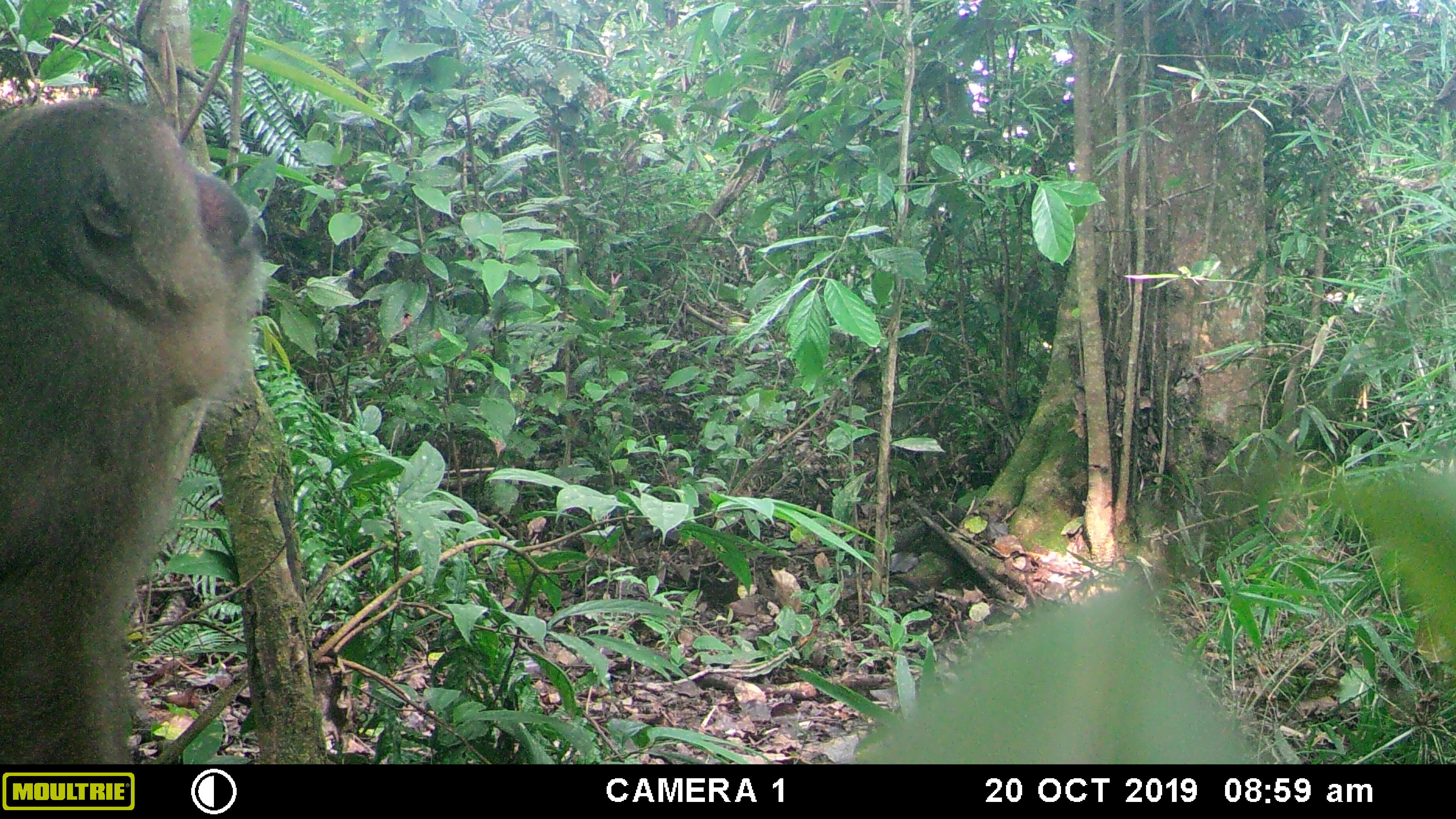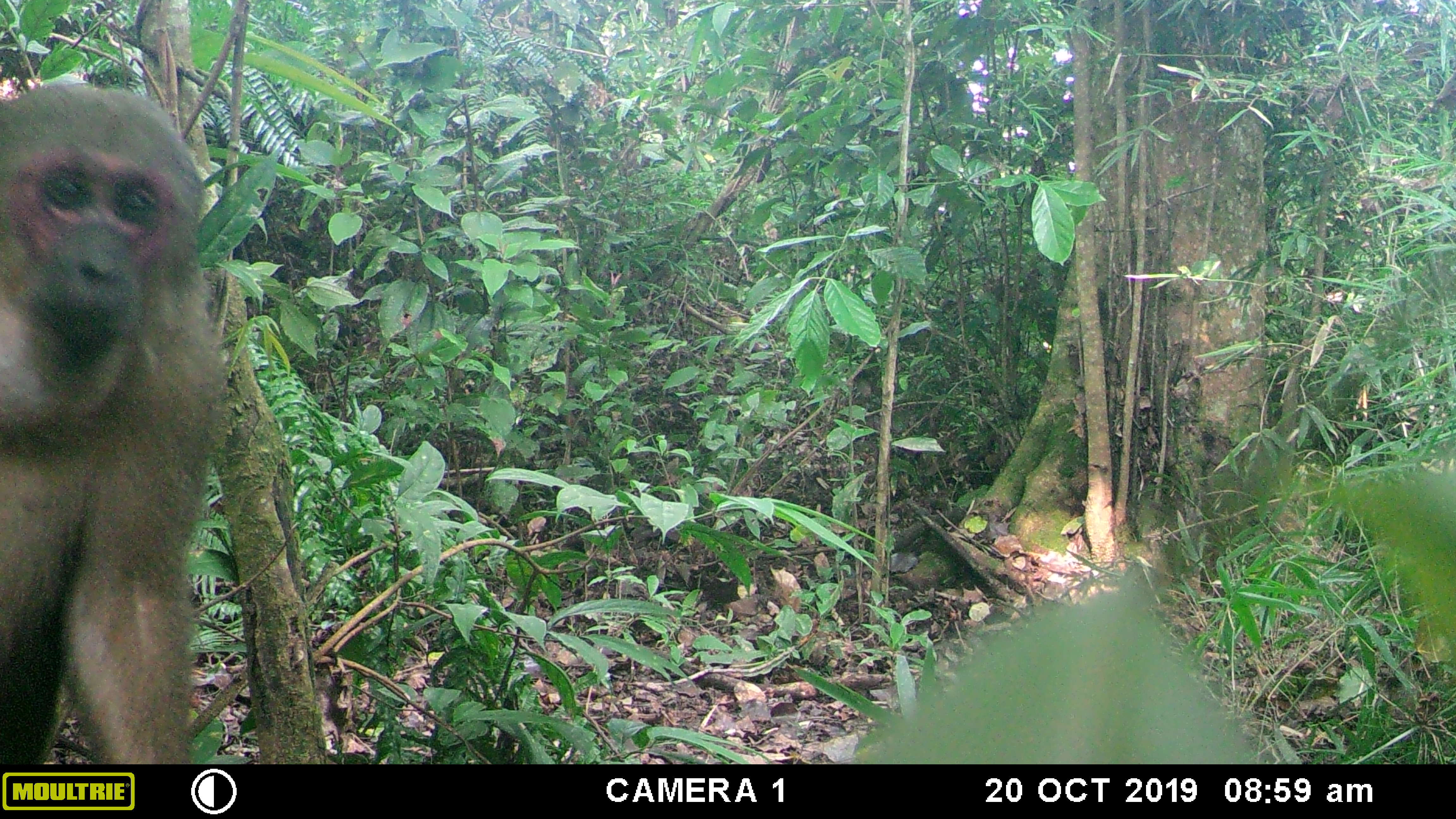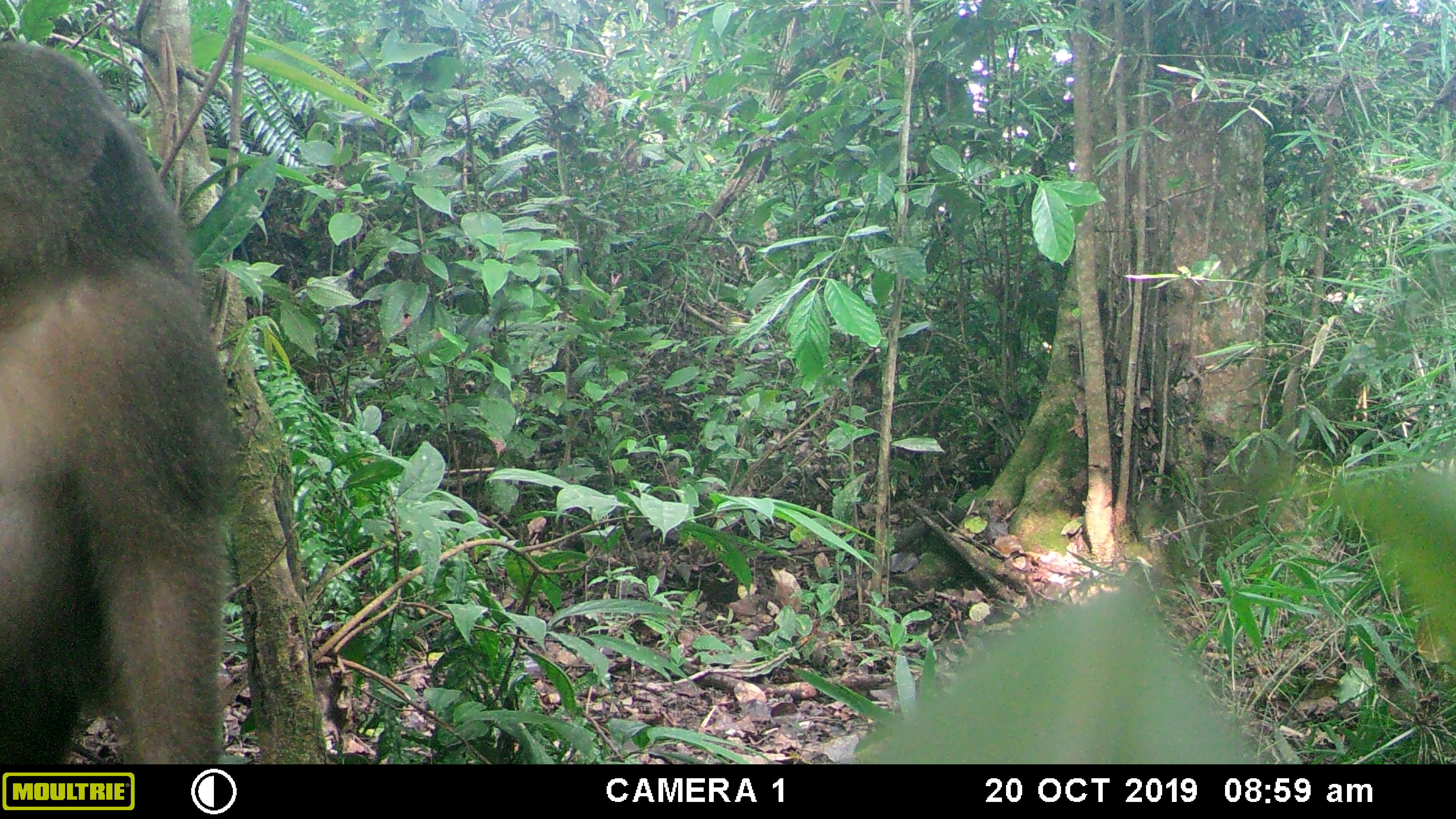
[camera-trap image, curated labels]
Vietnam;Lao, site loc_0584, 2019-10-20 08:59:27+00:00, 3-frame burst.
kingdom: Animalia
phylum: Chordata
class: Mammalia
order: Primates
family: Cercopithecidae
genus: Macaca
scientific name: Macaca arctoides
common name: stump-tailed macaque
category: stump tailed macaque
Stump tailed macaque (stump-tailed macaque) (Macaca arctoides). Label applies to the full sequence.